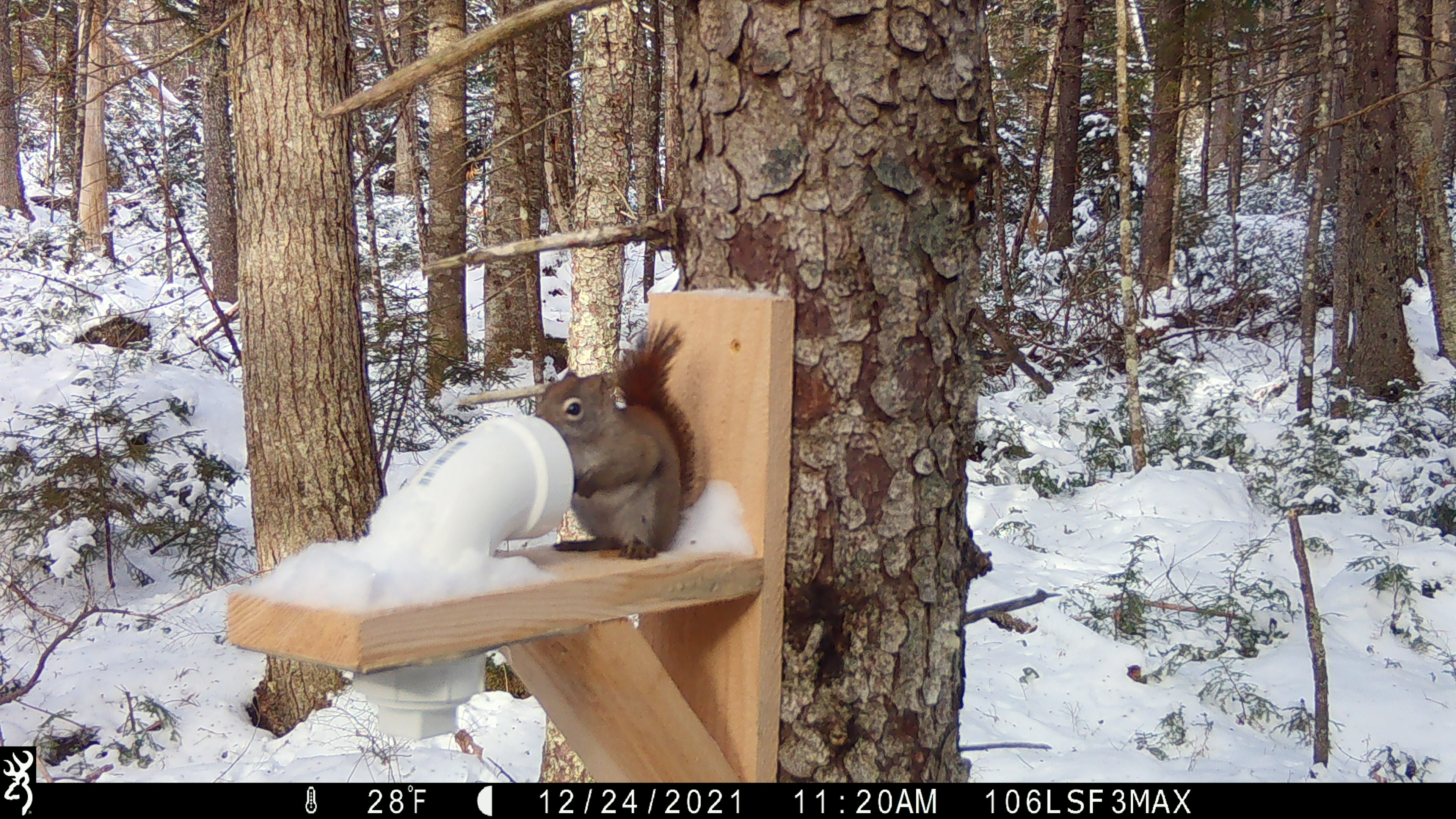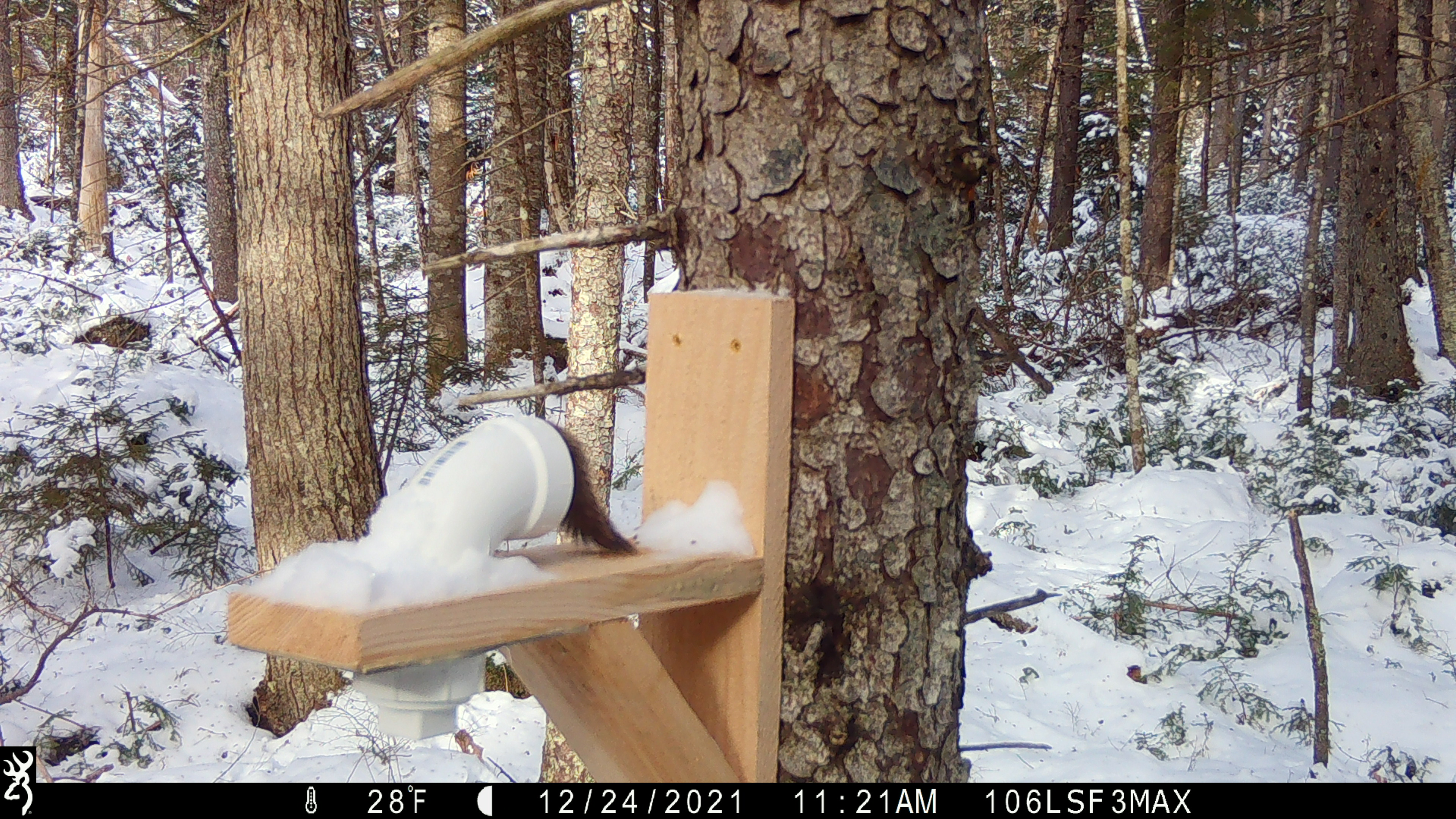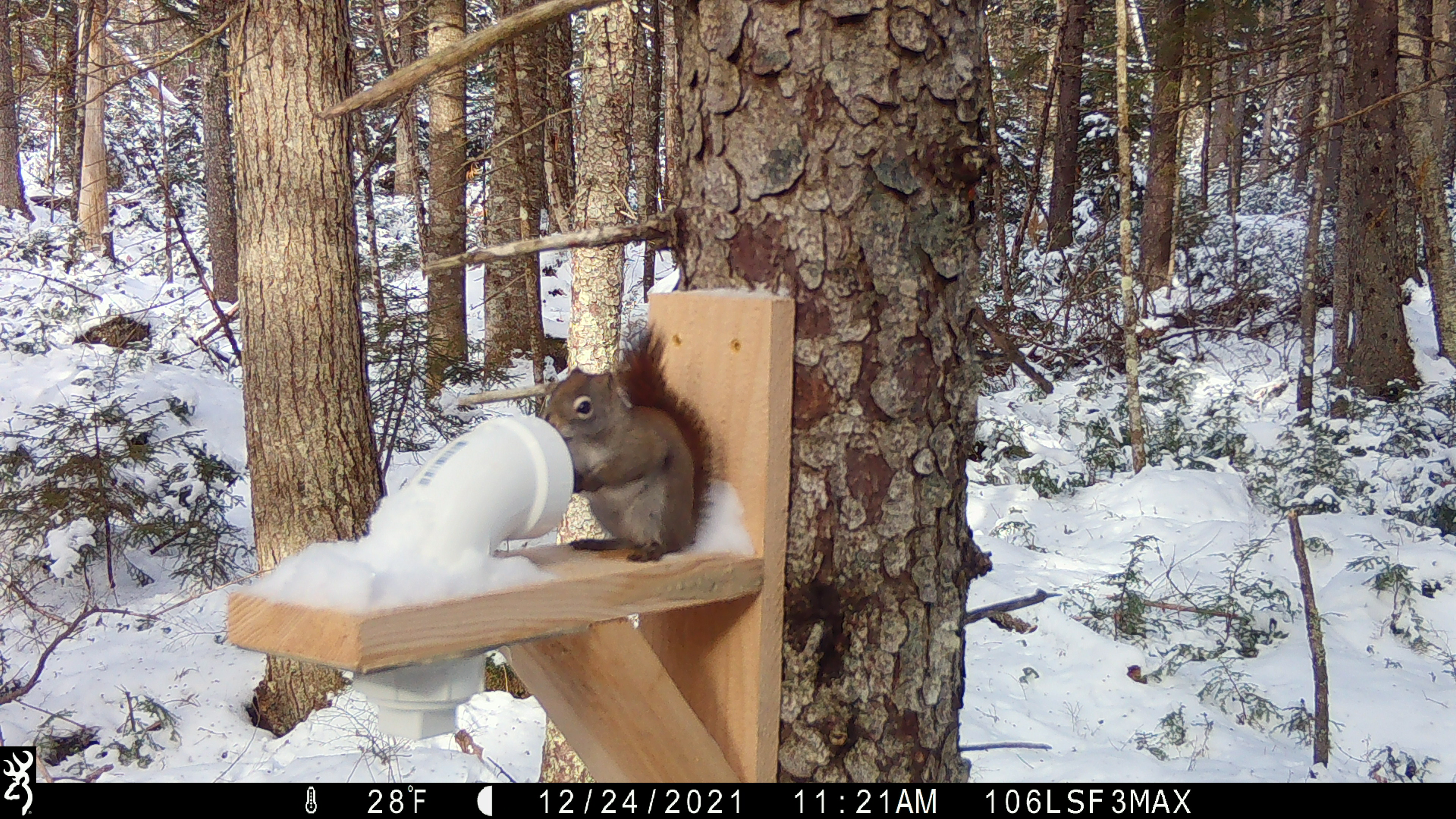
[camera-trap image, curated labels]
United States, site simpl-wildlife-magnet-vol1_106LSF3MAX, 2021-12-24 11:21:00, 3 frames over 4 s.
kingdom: Animalia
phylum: Chordata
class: Mammalia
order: Rodentia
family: Sciuridae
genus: Tamiasciurus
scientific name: Tamiasciurus hudsonicus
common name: red squirrel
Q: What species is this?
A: Red squirrel (Tamiasciurus hudsonicus).